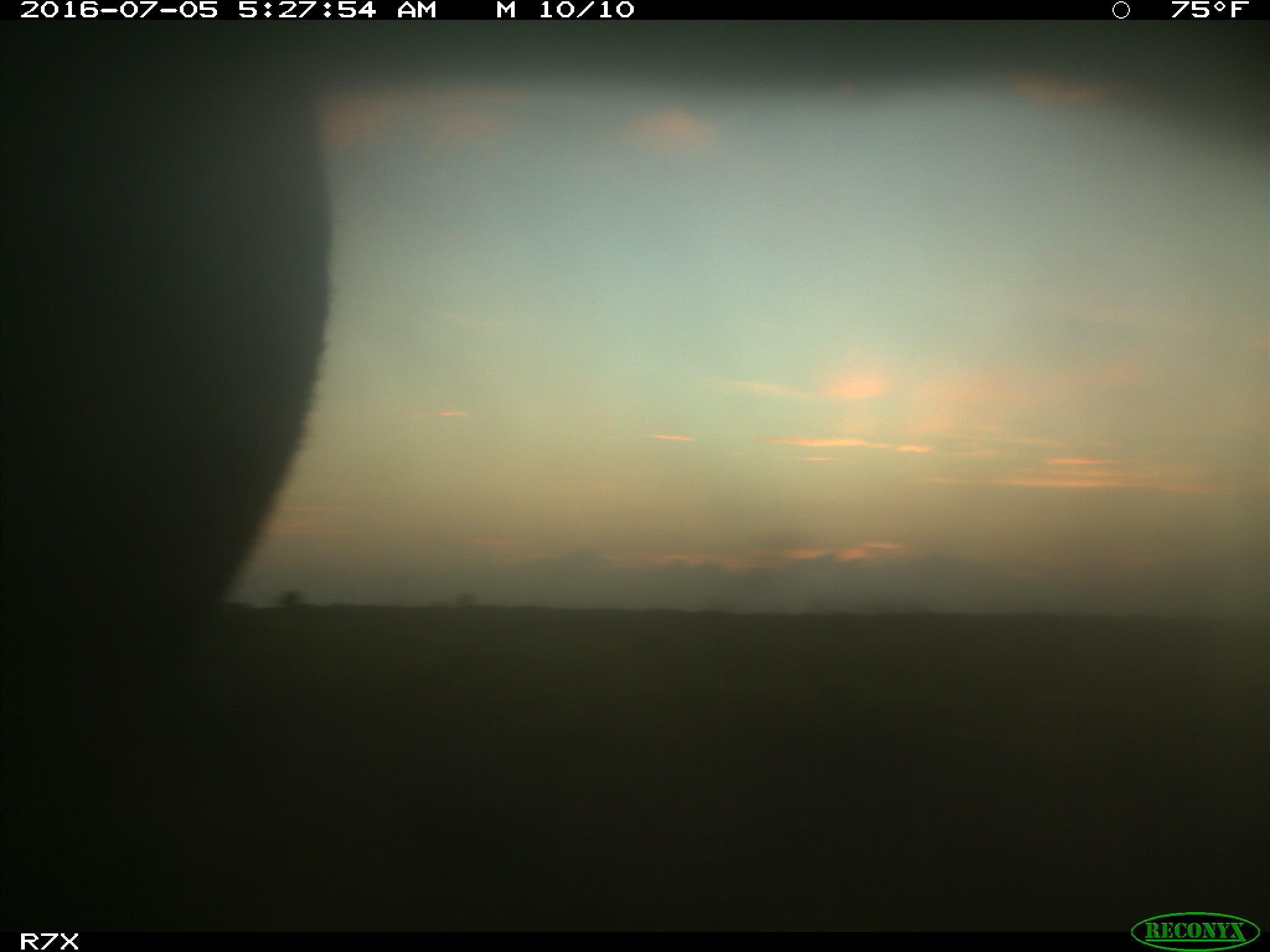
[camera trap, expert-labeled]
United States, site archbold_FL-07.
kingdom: Animalia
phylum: Chordata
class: Mammalia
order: Artiodactyla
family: Bovidae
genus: Bos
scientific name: Bos taurus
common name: domestic cow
Bos taurus (domestic cow).